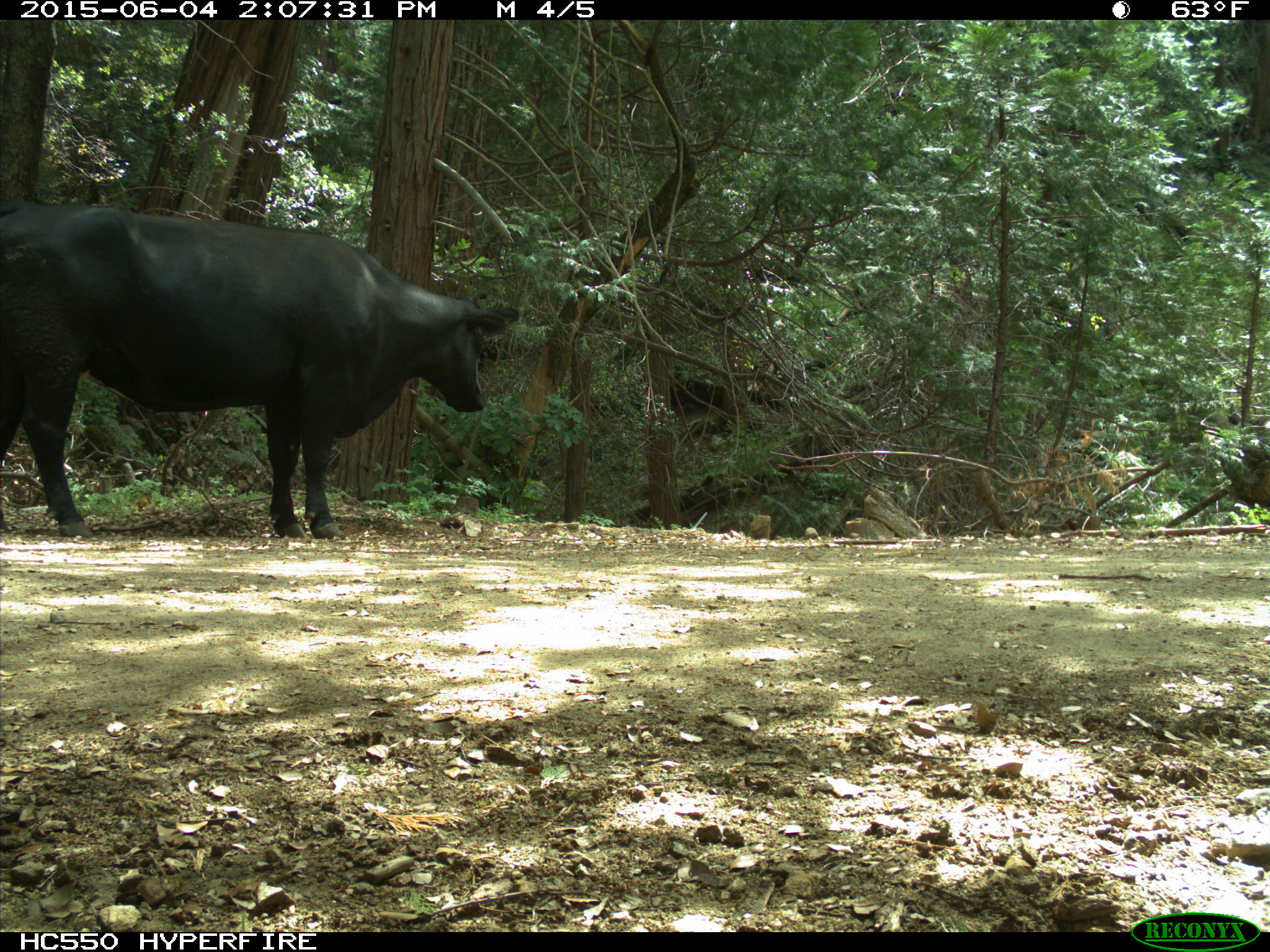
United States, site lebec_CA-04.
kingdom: Animalia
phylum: Chordata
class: Mammalia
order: Artiodactyla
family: Bovidae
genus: Bos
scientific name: Bos taurus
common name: domestic cow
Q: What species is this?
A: Bos taurus (domestic cow).